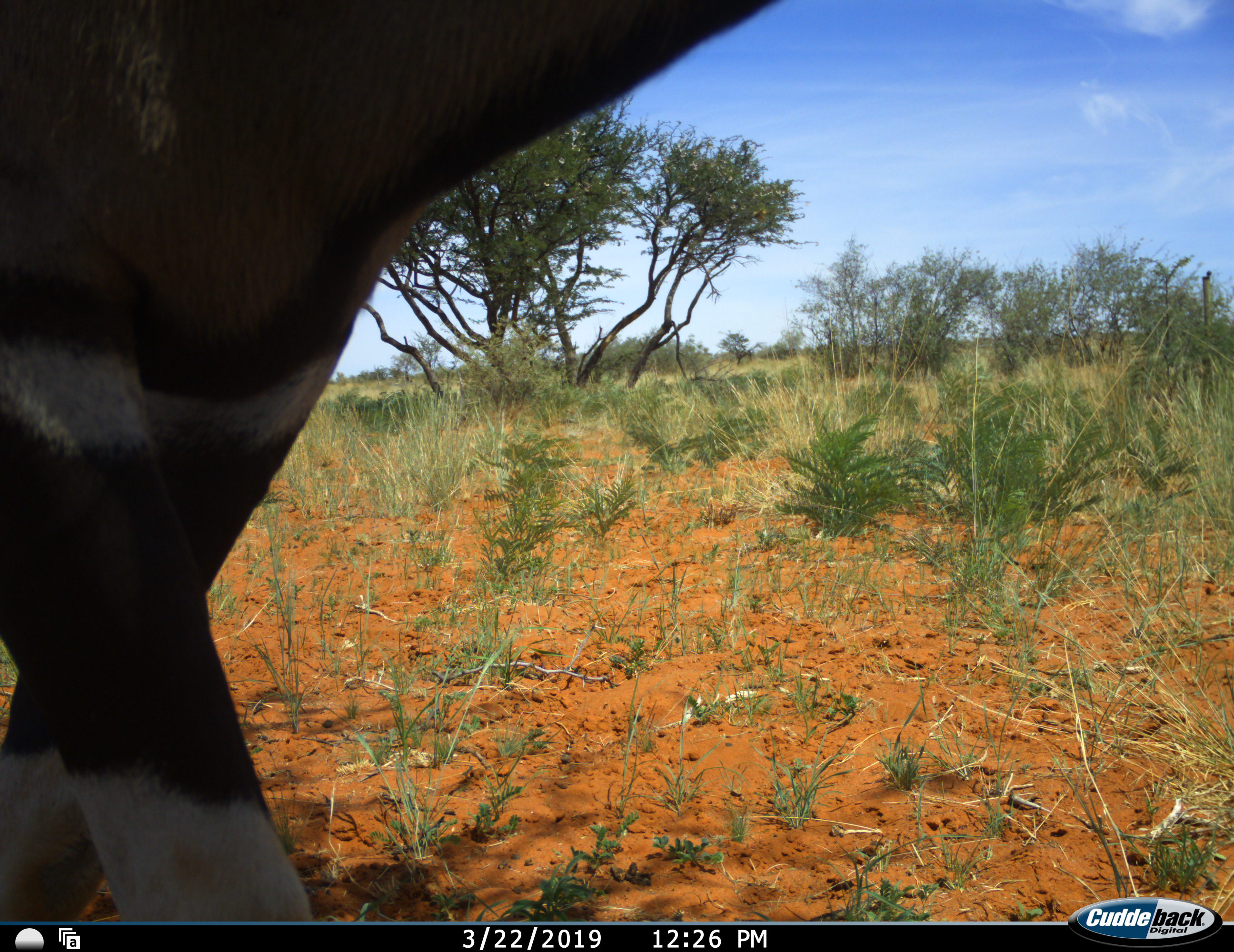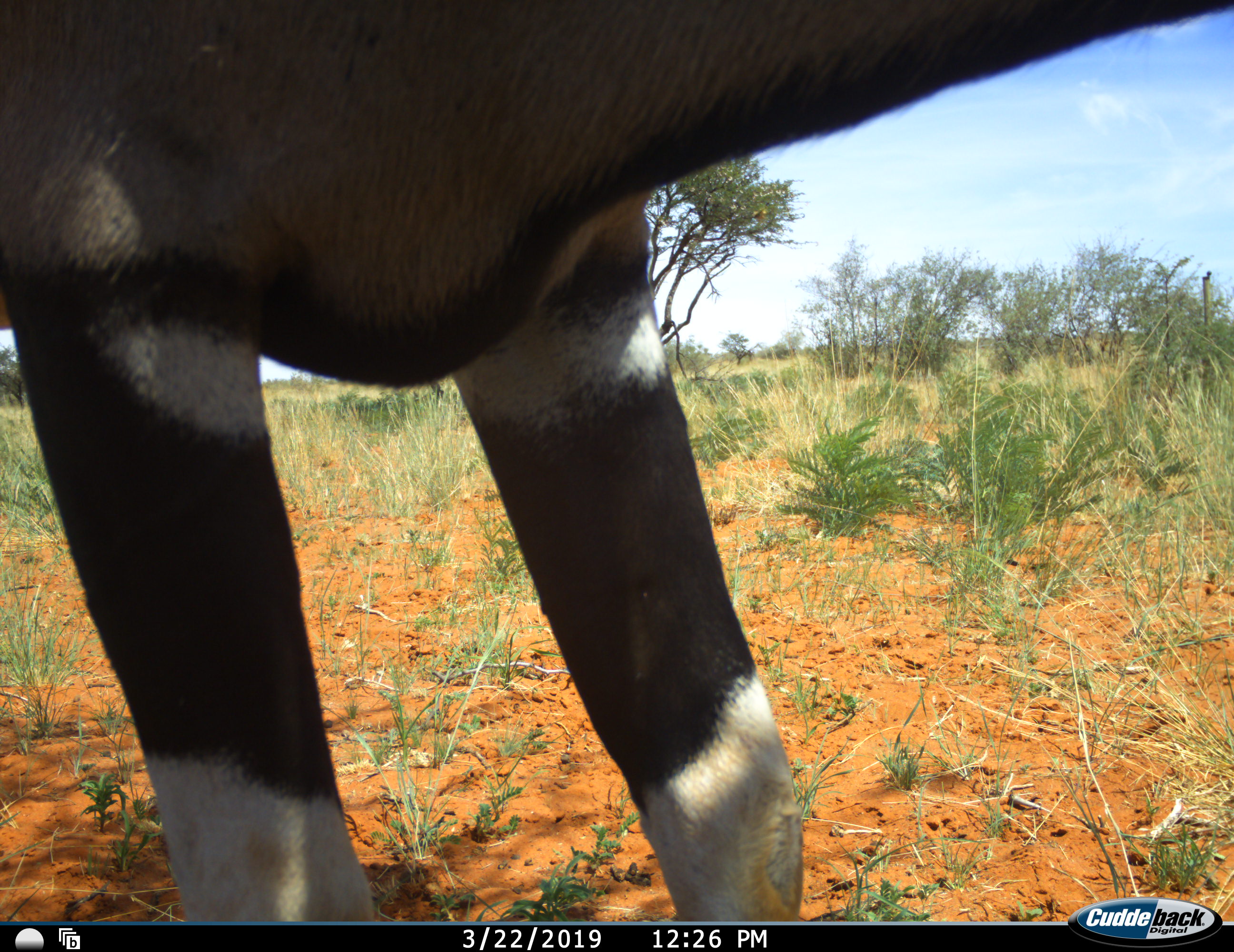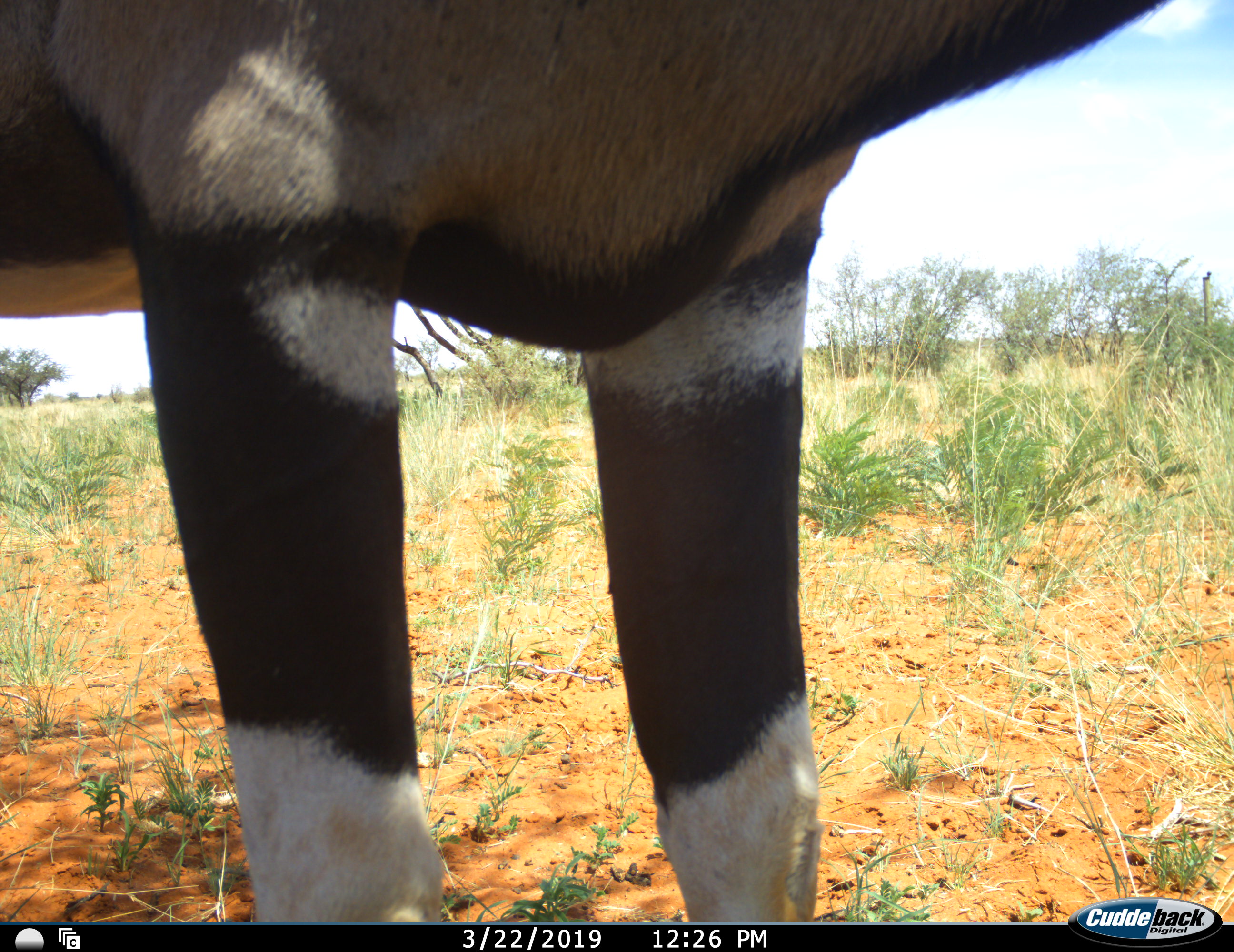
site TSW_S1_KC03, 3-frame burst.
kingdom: Animalia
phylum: Chordata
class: Mammalia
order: Artiodactyla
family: Bovidae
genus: Oryx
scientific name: Oryx gazella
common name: gemsbok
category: oryx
Oryx (gemsbok) (Oryx gazella), count 1. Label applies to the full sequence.